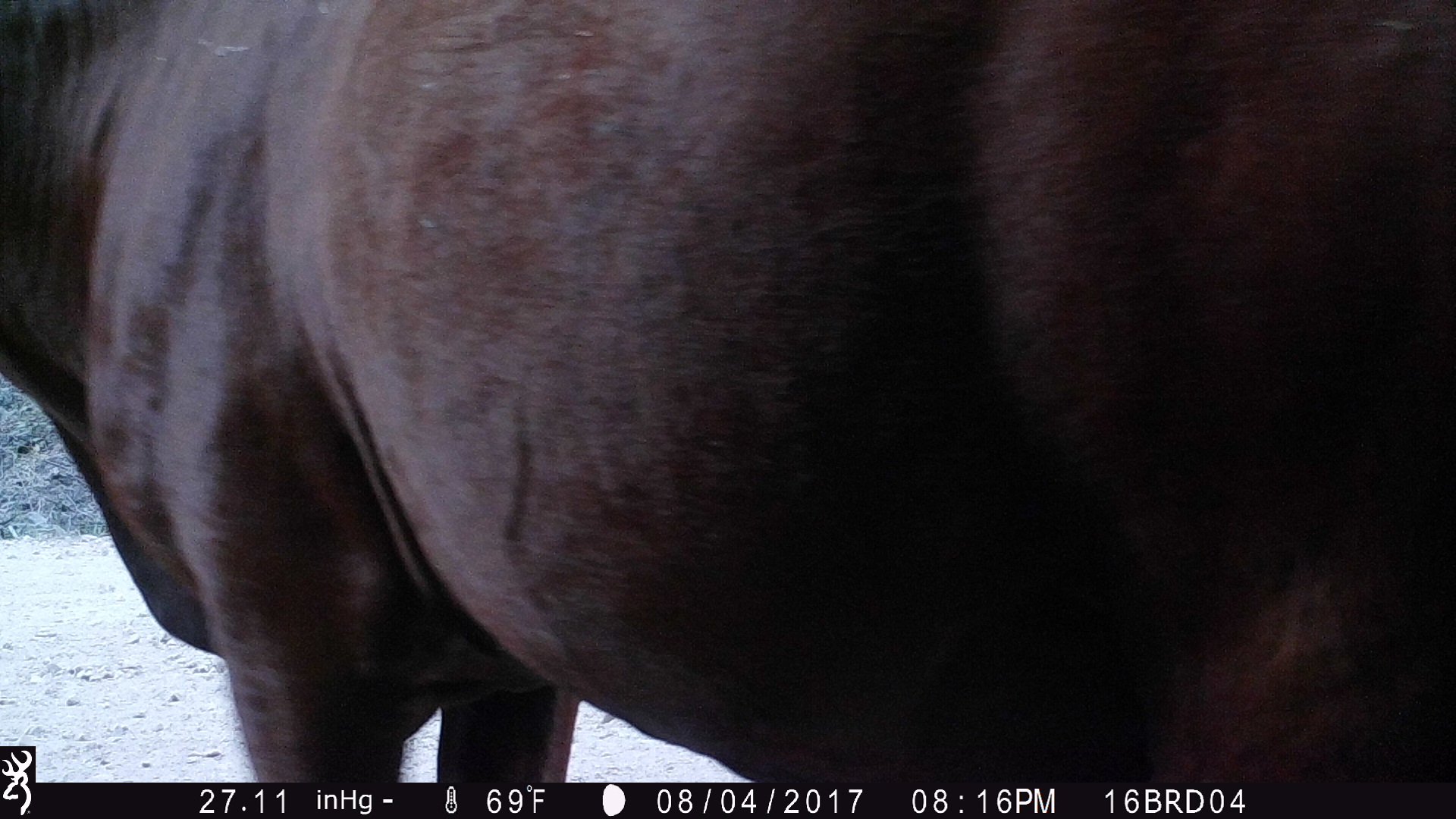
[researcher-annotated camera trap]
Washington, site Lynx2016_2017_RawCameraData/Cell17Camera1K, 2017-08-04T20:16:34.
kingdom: Animalia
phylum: Chordata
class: Mammalia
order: Artiodactyla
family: Bovidae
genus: Bos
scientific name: Bos taurus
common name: domestic cattle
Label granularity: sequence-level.